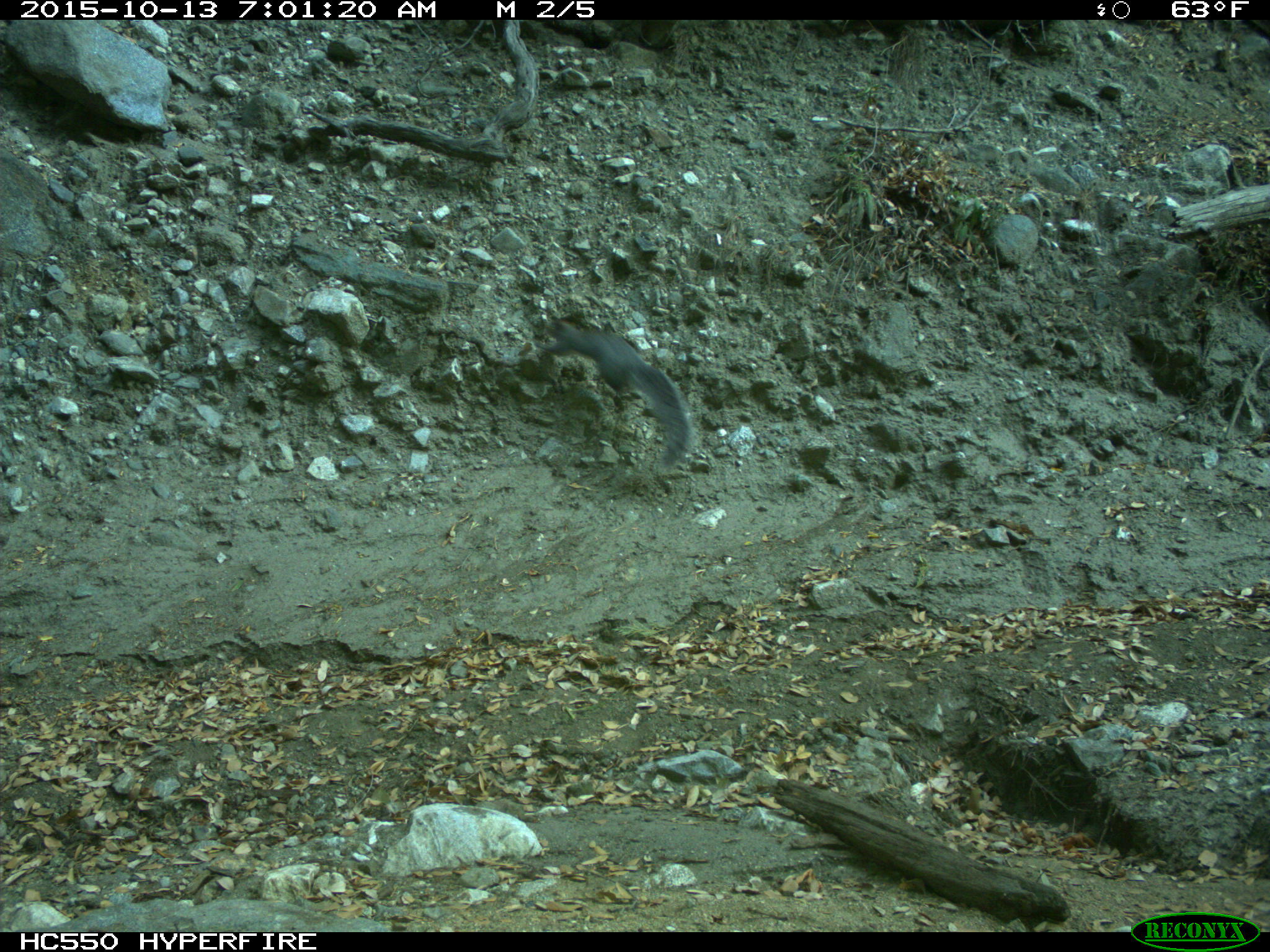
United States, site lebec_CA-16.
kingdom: Animalia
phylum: Chordata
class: Mammalia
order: Rodentia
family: Sciuridae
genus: Sciurus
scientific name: Sciurus carolinensis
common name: eastern gray squirrel